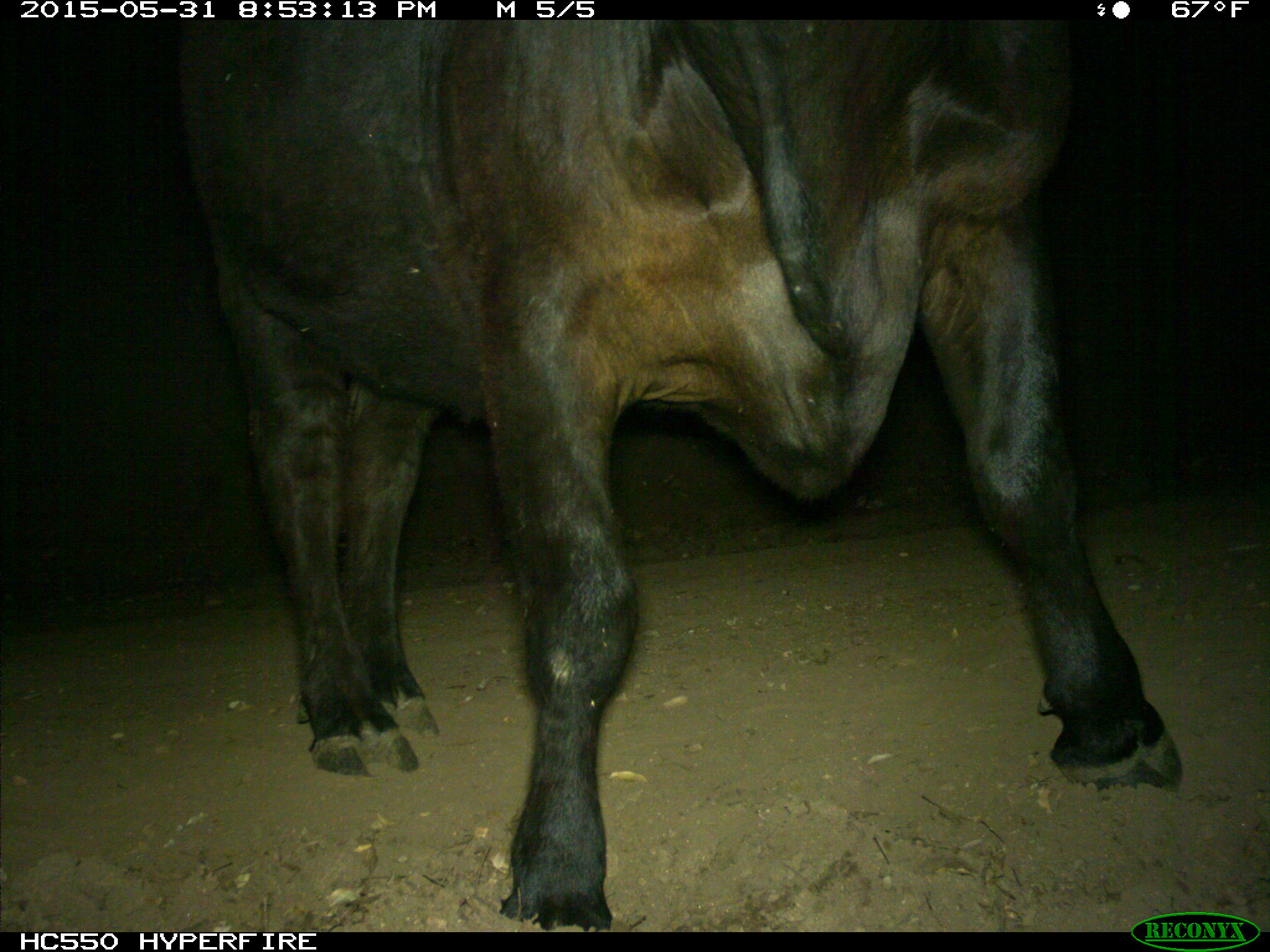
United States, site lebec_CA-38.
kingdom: Animalia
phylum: Chordata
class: Mammalia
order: Artiodactyla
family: Bovidae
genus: Bos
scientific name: Bos taurus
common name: domestic cow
Bos taurus (domestic cow).